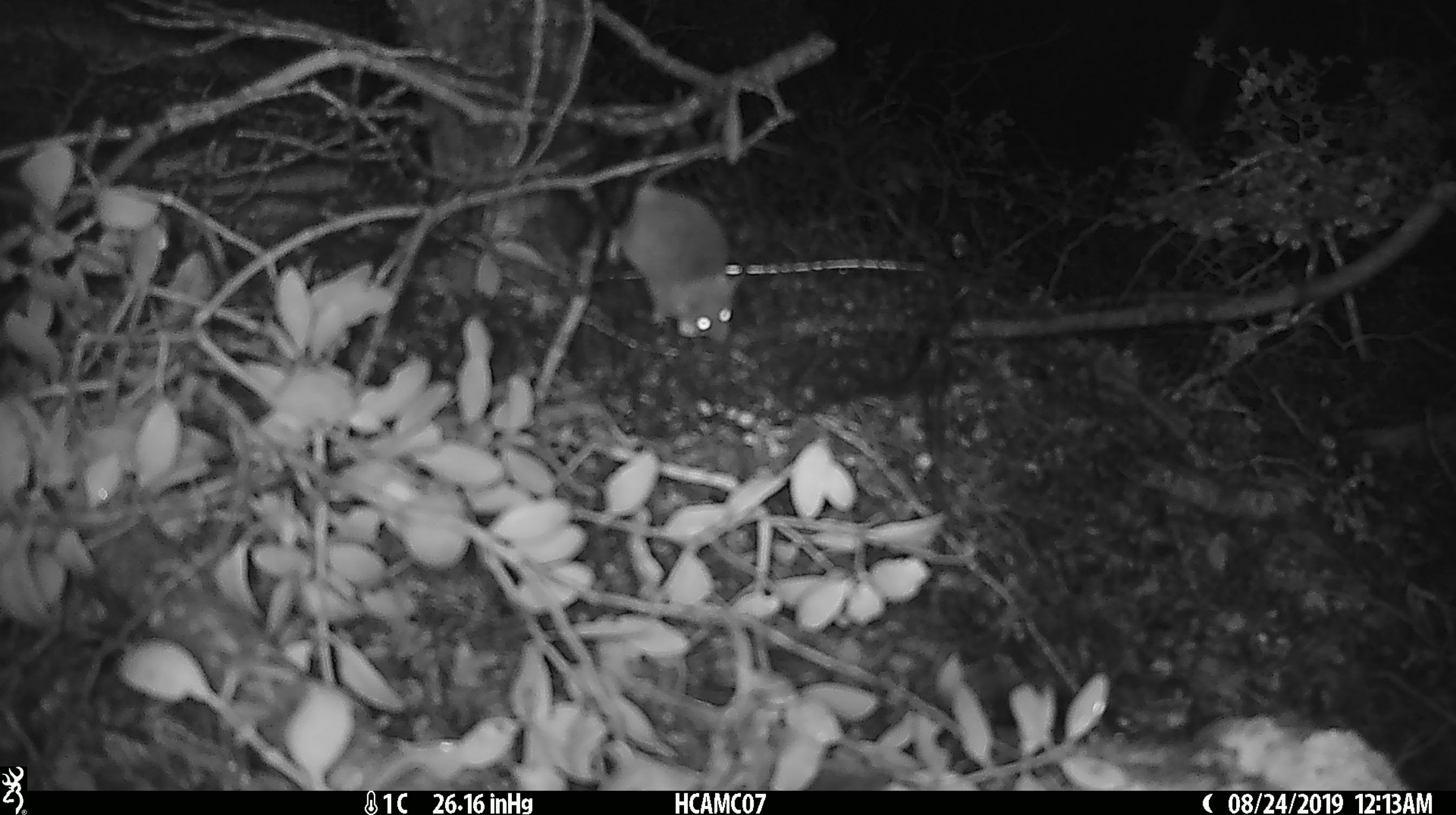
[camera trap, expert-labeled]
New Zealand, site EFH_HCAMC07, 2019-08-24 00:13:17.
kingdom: Animalia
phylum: Chordata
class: Mammalia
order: Rodentia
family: Muridae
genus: Mus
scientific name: Mus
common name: mouse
Mouse (Mus).